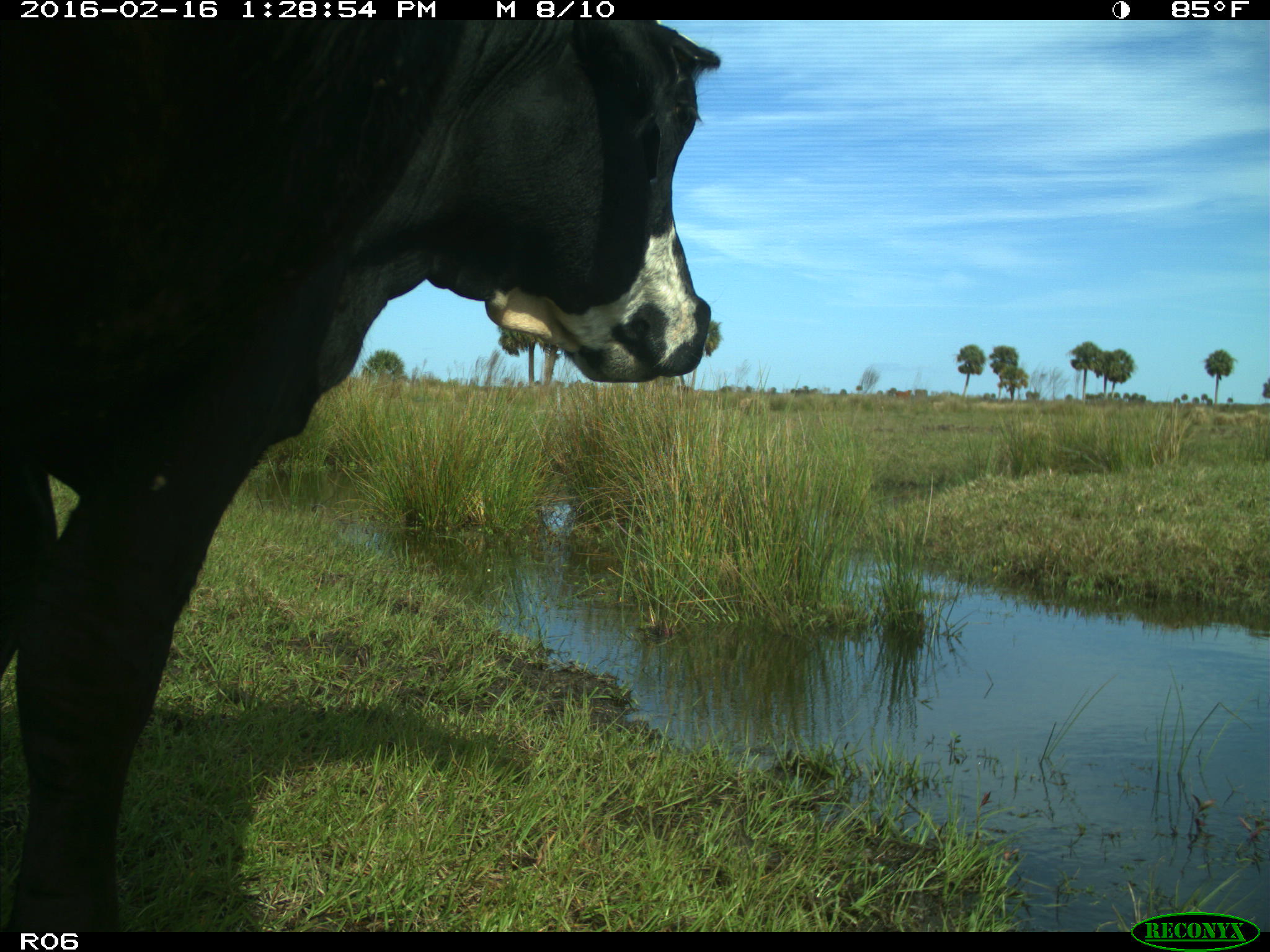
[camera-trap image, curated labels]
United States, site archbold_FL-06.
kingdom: Animalia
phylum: Chordata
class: Mammalia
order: Artiodactyla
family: Bovidae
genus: Bos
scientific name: Bos taurus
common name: domestic cow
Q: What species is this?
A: Bos taurus (domestic cow).